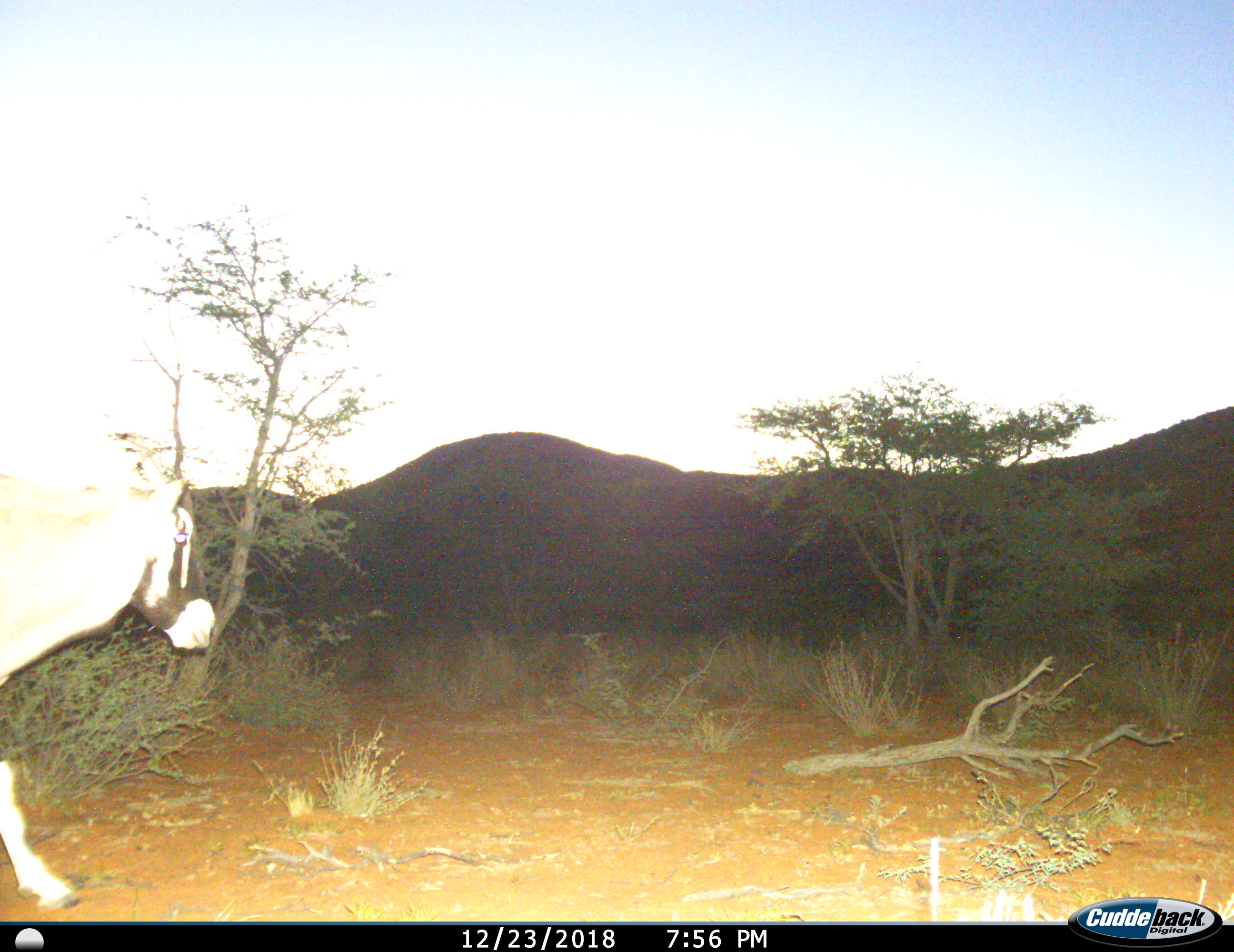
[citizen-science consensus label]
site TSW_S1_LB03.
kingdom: Animalia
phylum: Chordata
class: Mammalia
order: Artiodactyla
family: Bovidae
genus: Oryx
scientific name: Oryx gazella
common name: gemsbok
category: oryx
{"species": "oryx (gemsbok) (Oryx gazella)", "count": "1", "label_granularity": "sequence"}